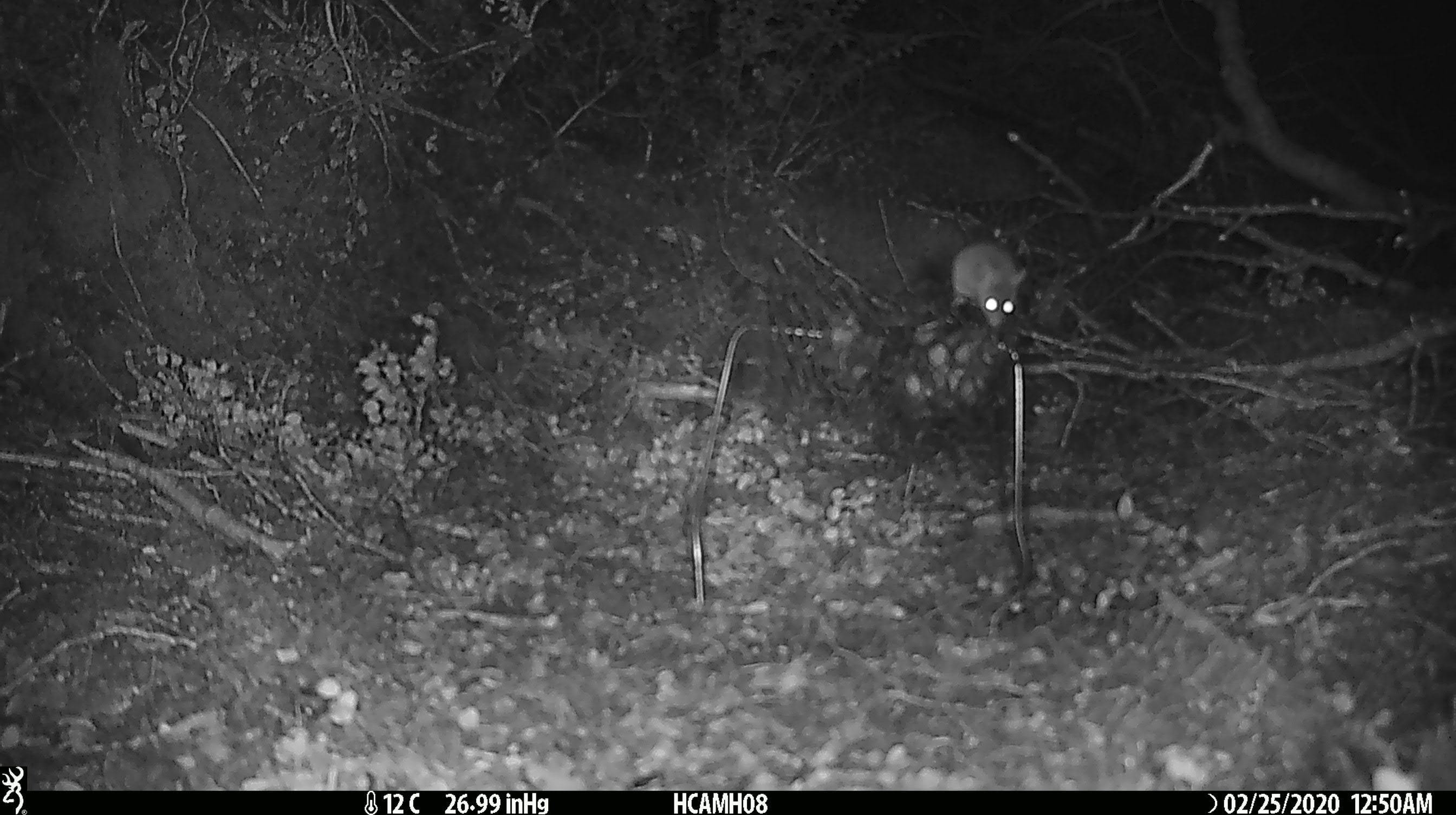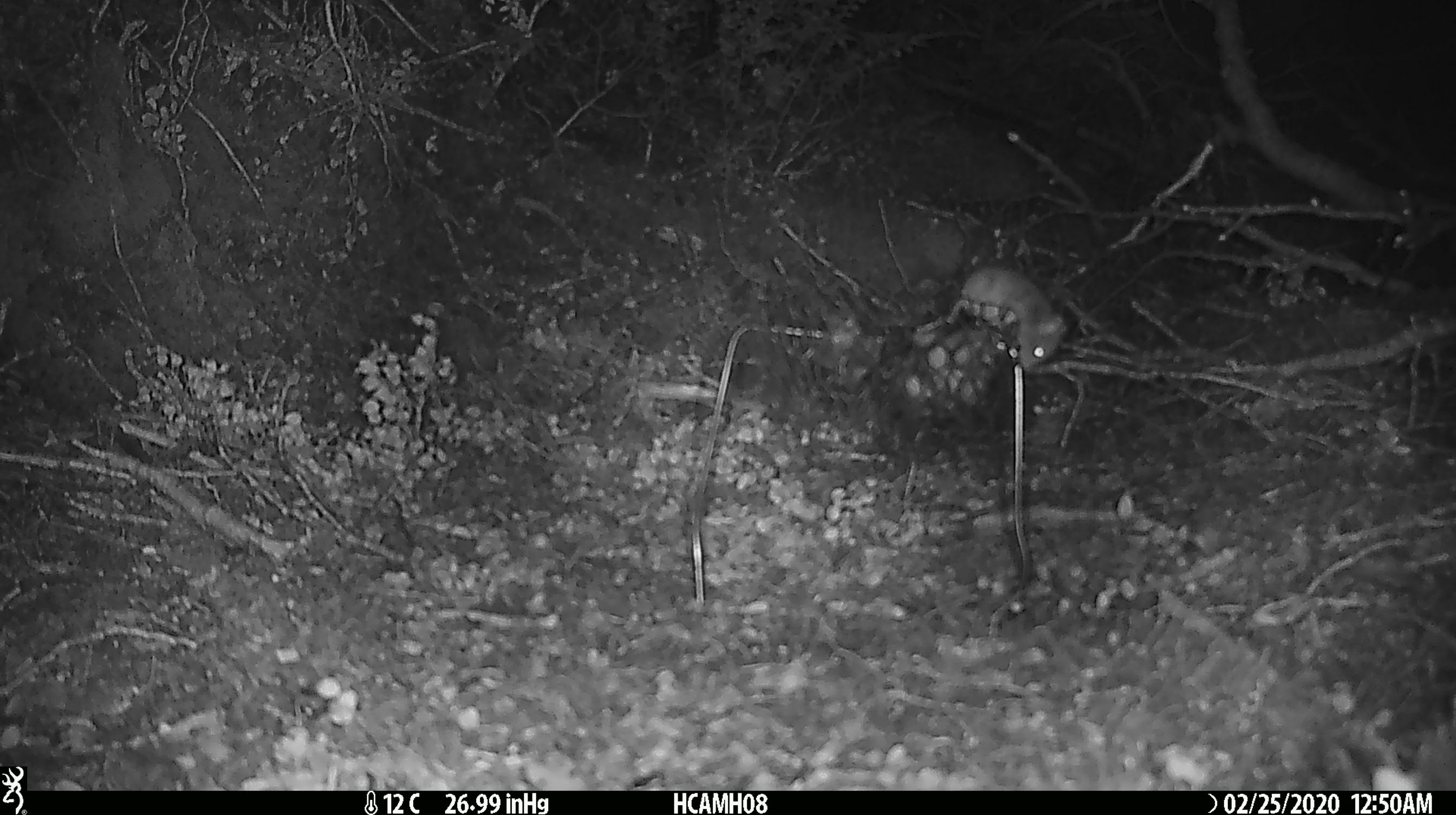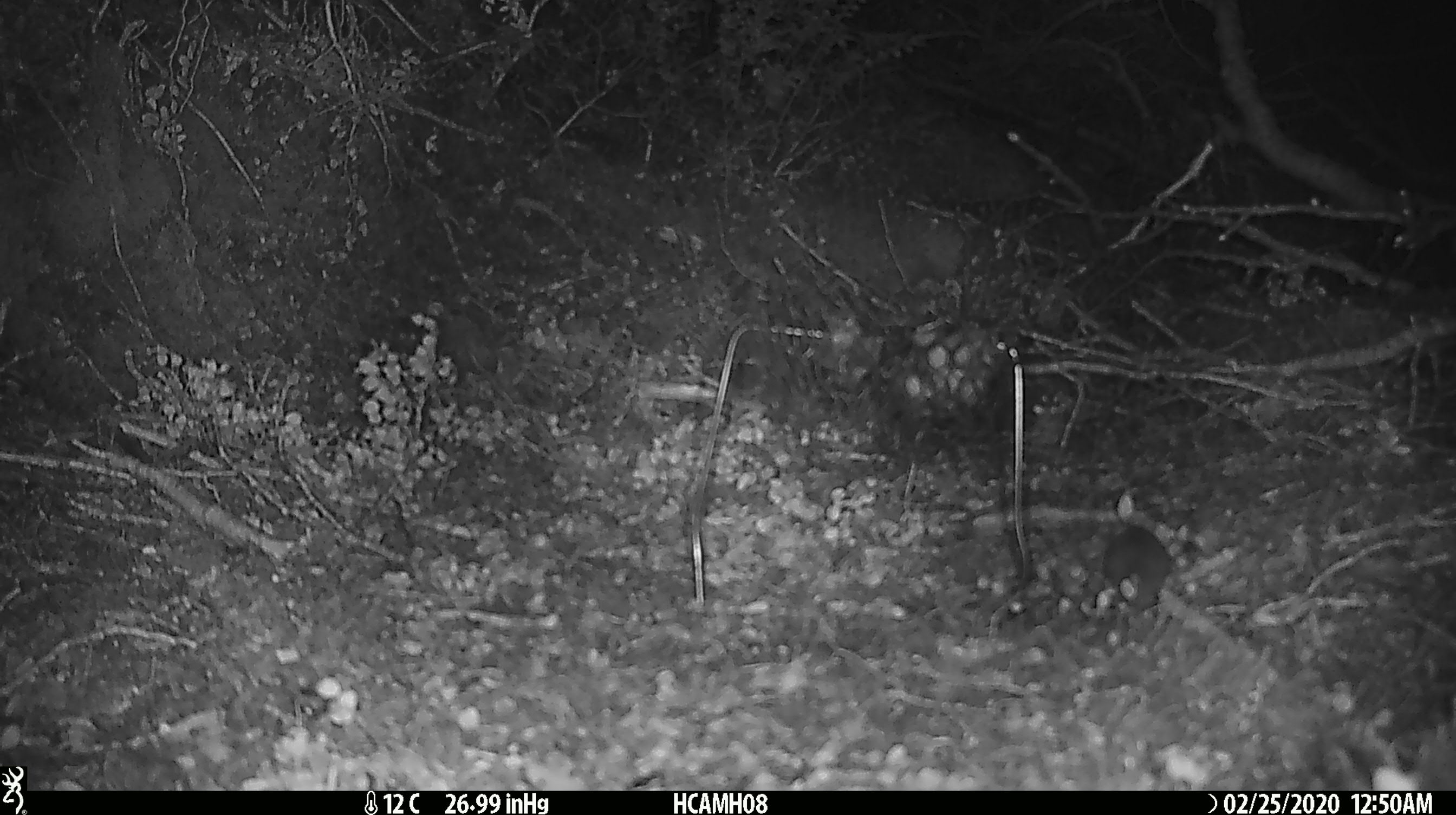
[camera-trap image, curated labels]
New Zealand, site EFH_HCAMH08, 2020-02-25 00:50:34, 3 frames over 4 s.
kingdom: Animalia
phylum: Chordata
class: Mammalia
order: Rodentia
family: Muridae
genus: Mus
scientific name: Mus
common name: mouse